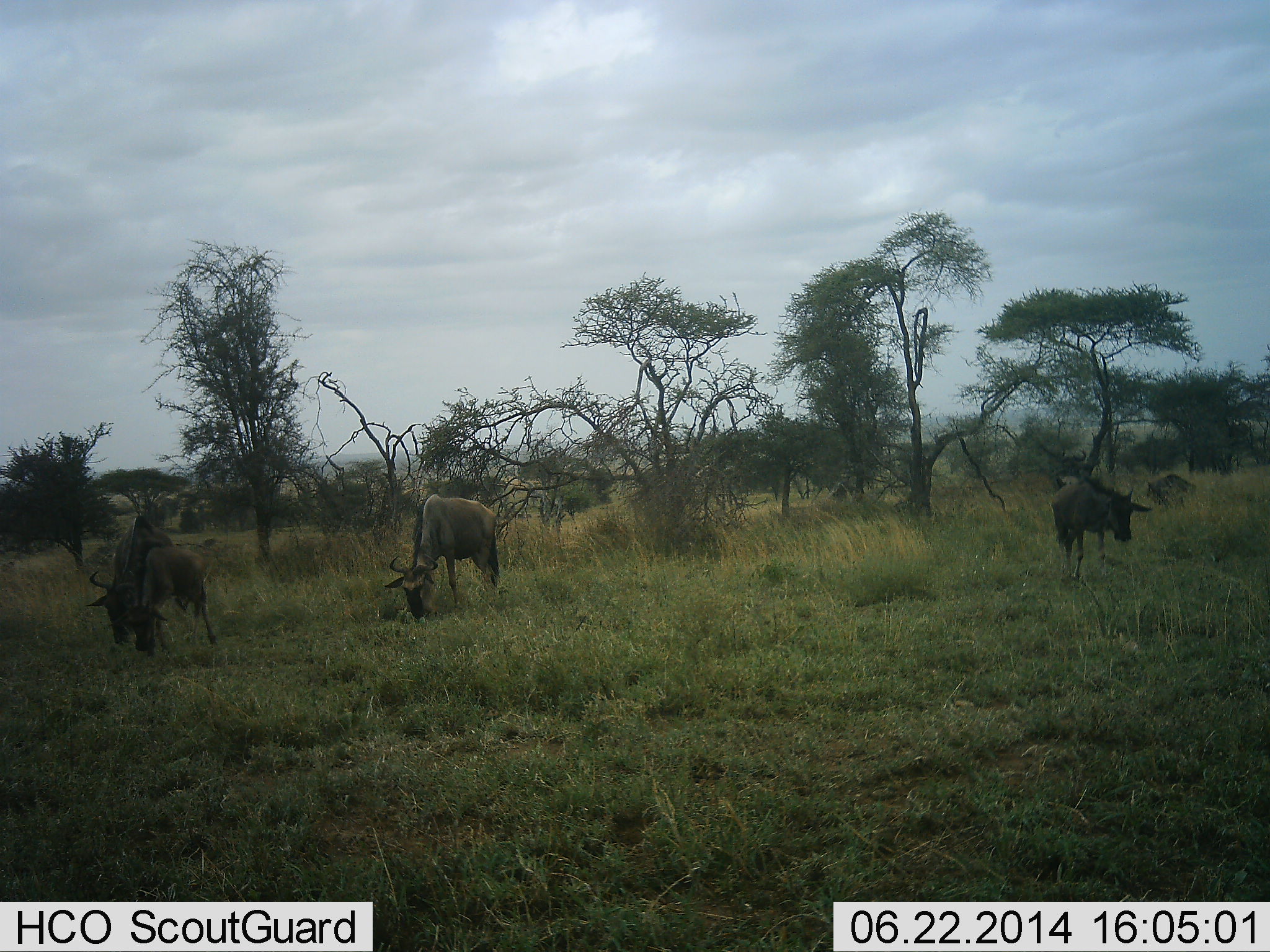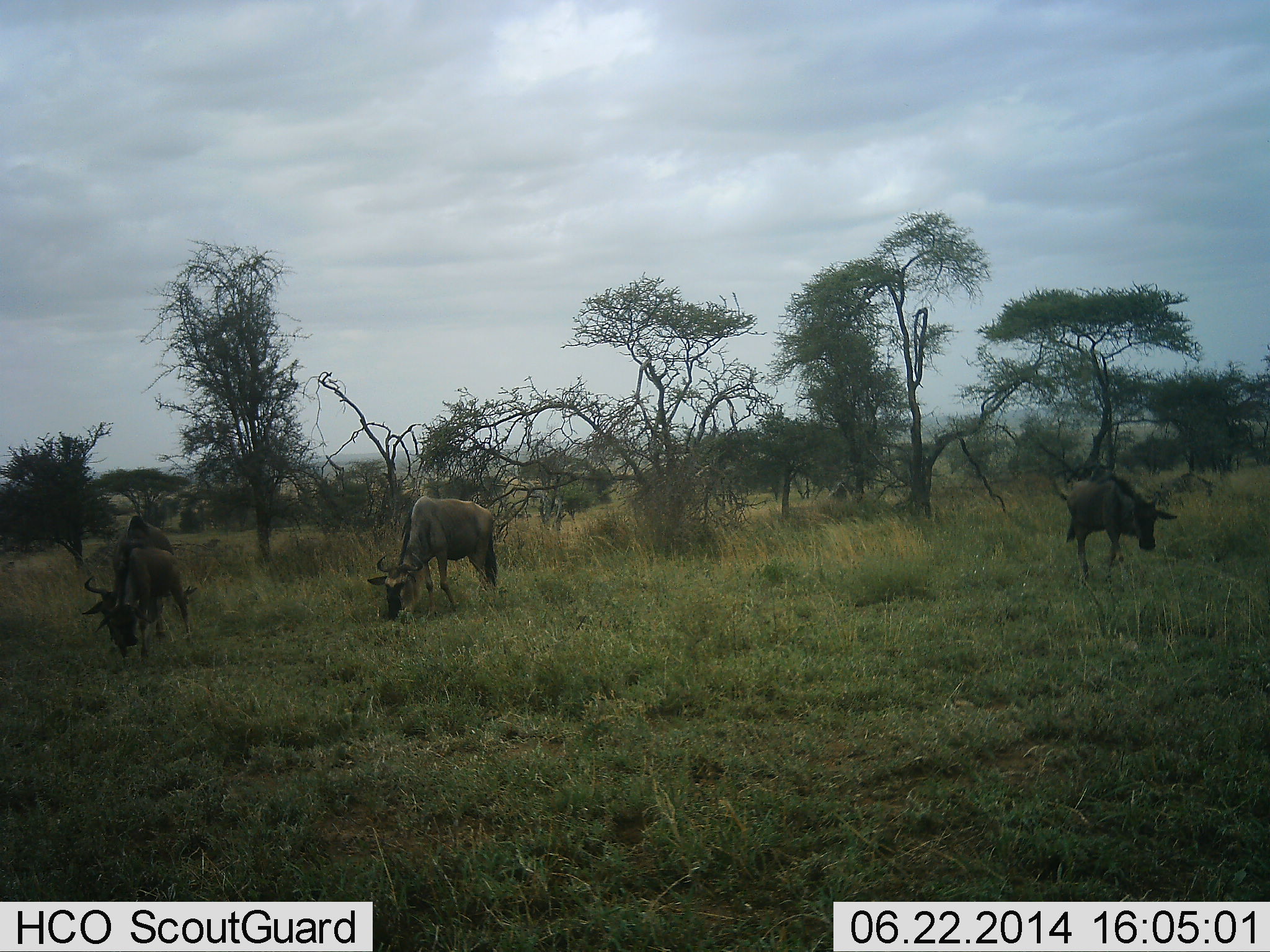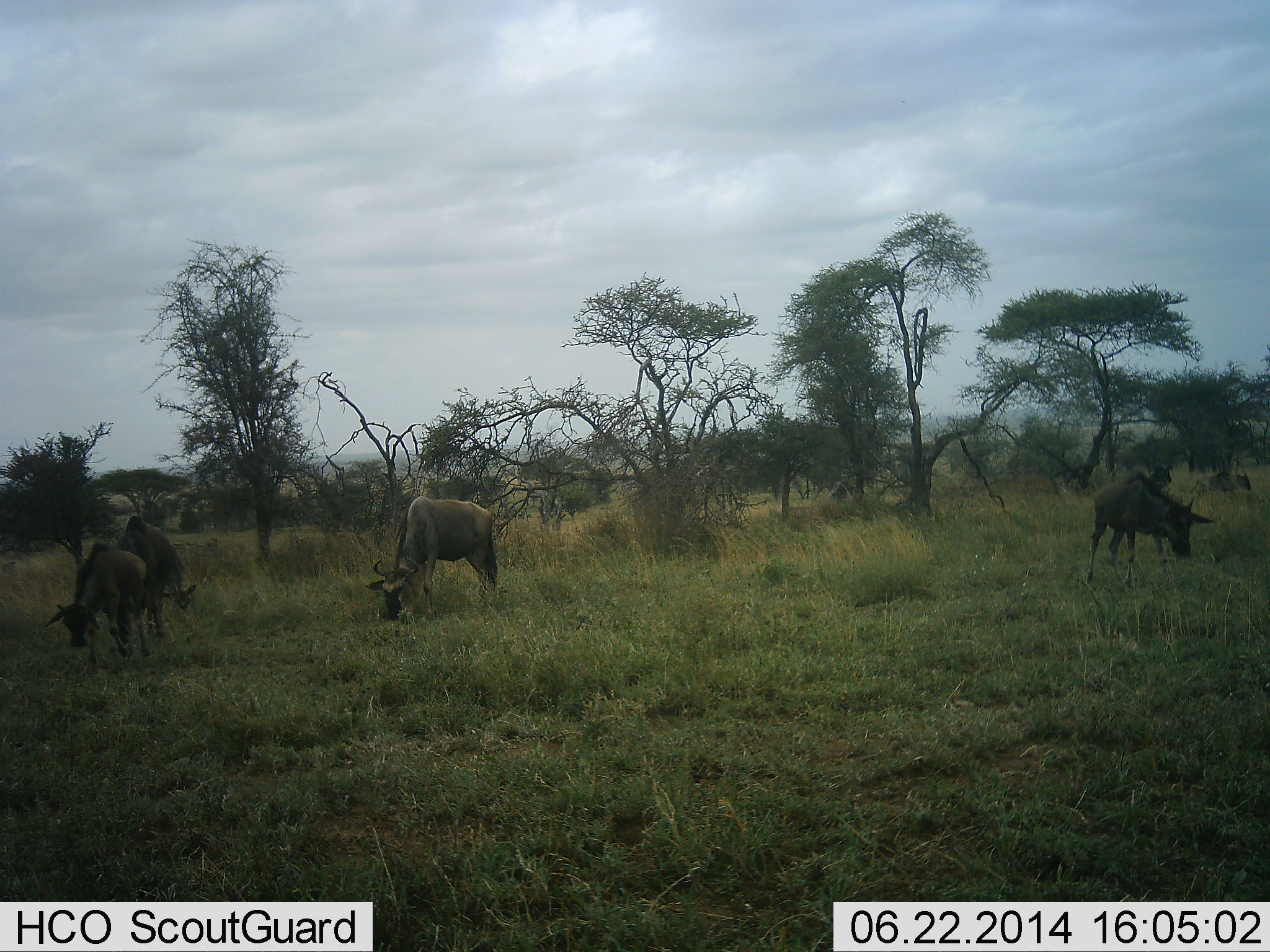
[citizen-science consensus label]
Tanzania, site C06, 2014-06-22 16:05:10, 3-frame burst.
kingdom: Animalia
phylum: Chordata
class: Mammalia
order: Artiodactyla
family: Bovidae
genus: Connochaetes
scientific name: Connochaetes taurinus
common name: blue wildebeest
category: wildebeest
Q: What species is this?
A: Wildebeest (blue wildebeest) (Connochaetes taurinus).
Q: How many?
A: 5.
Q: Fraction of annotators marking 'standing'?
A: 40%.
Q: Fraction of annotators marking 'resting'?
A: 0%.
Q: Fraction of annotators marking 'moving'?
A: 30%.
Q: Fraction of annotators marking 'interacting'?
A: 0%.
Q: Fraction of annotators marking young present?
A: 10%.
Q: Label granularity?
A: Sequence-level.